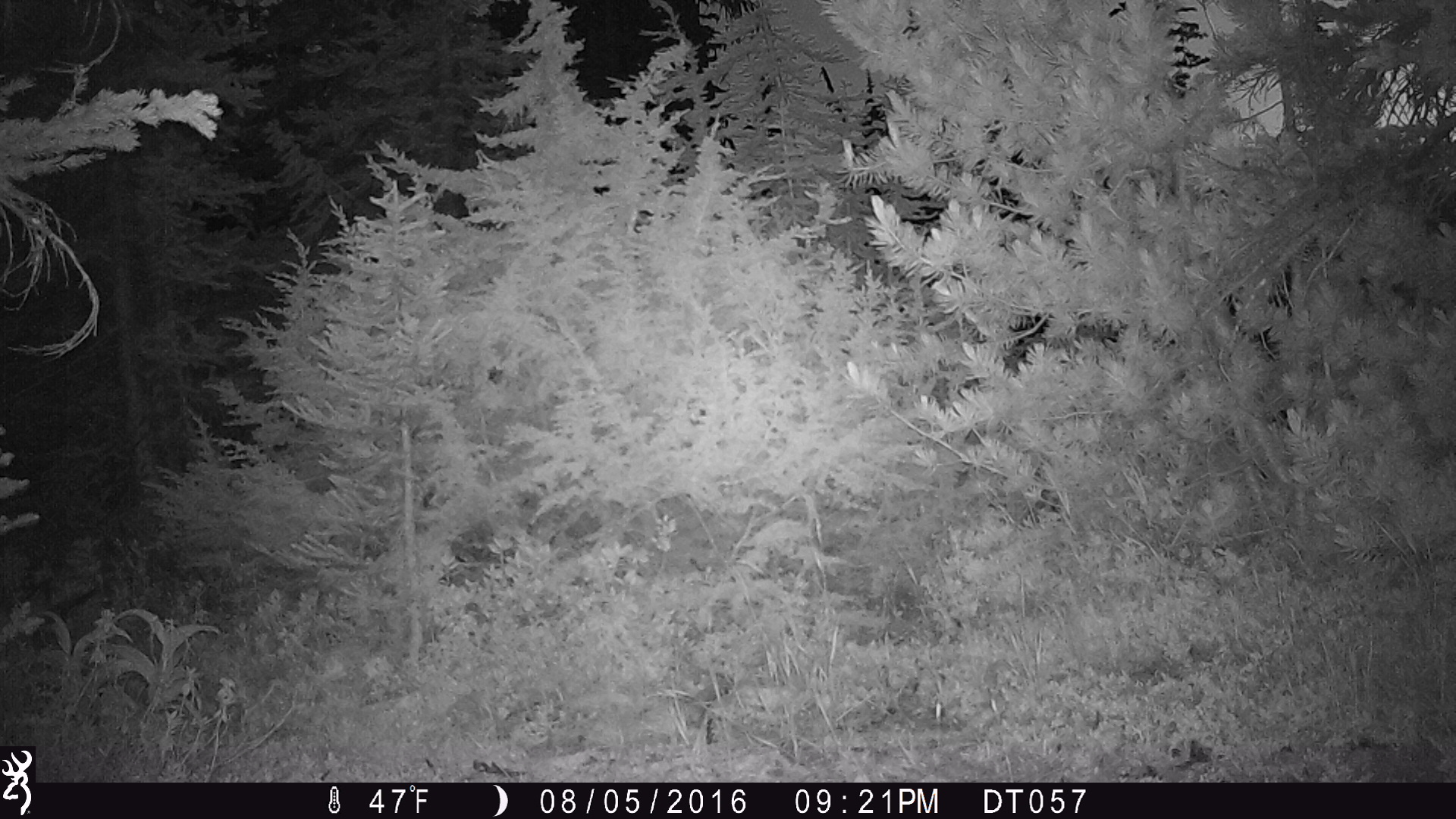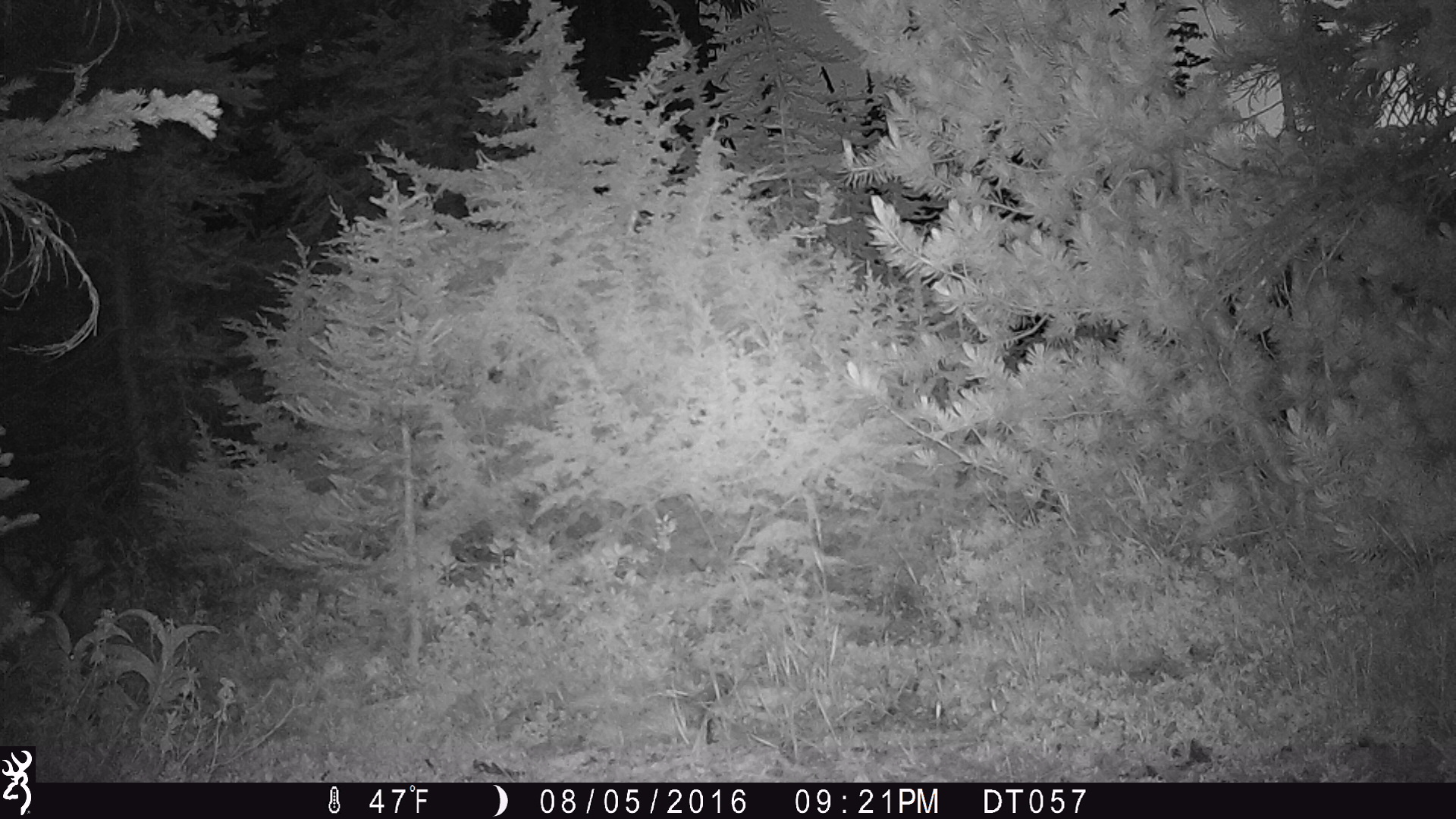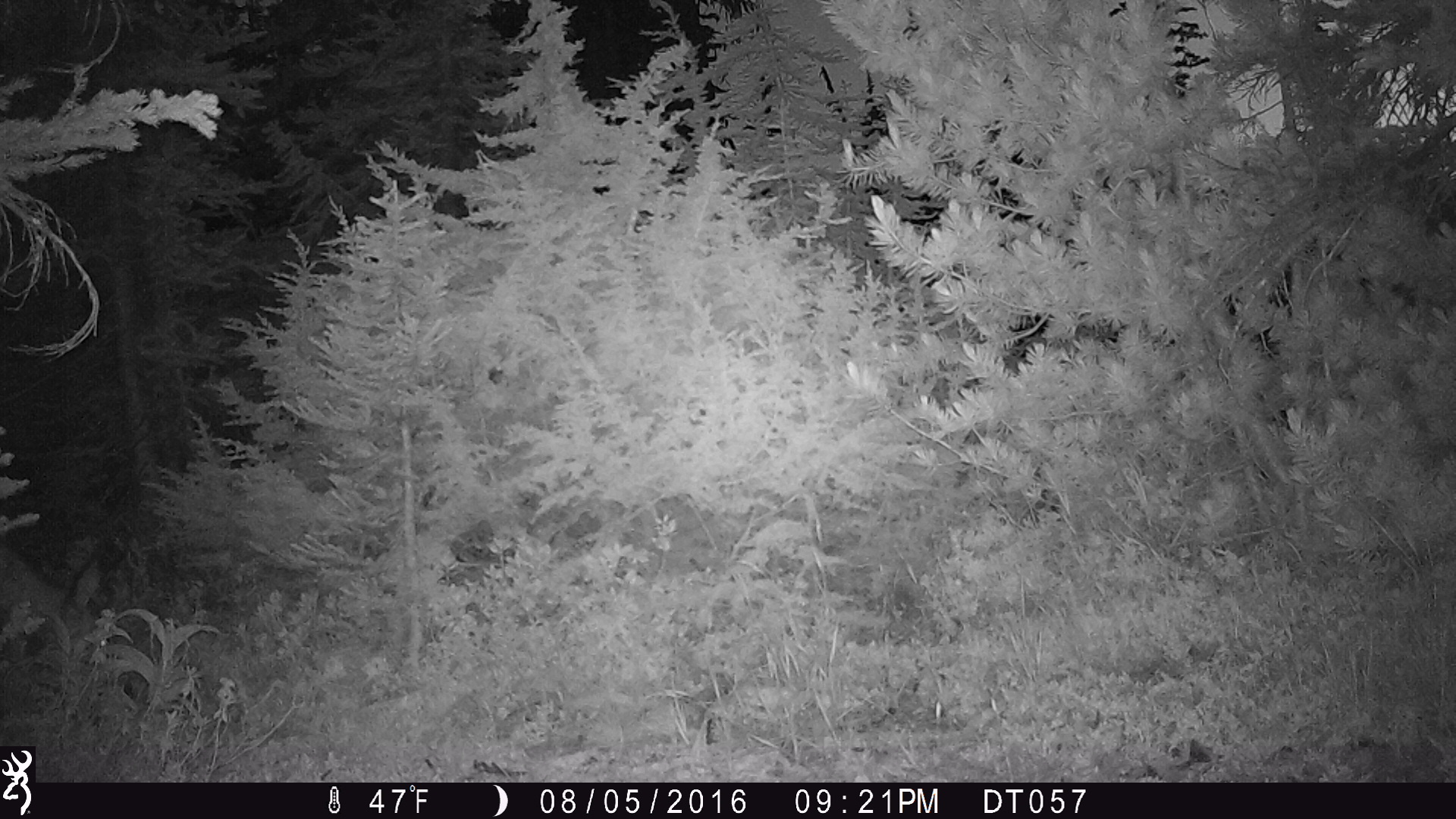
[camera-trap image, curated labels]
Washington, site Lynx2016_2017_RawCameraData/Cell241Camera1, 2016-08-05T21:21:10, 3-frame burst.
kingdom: Animalia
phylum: Chordata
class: Mammalia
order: Artiodactyla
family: Cervidae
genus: Odocoileus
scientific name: Odocoileus hemionus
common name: mule deer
Odocoileus hemionus (mule deer). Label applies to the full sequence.